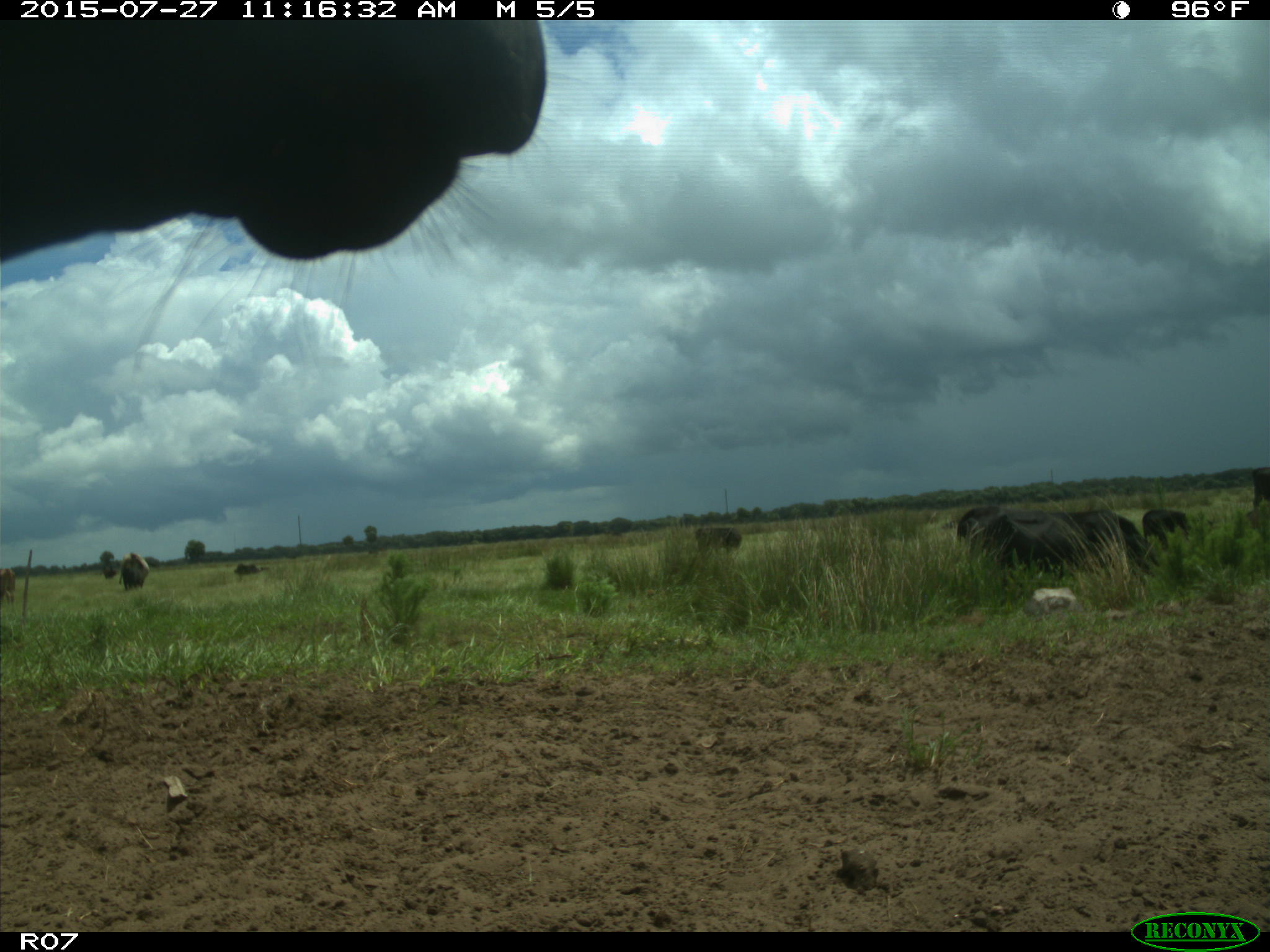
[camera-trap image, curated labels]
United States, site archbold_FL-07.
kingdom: Animalia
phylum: Chordata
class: Mammalia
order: Artiodactyla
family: Bovidae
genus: Bos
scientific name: Bos taurus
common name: domestic cow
Bos taurus (domestic cow).